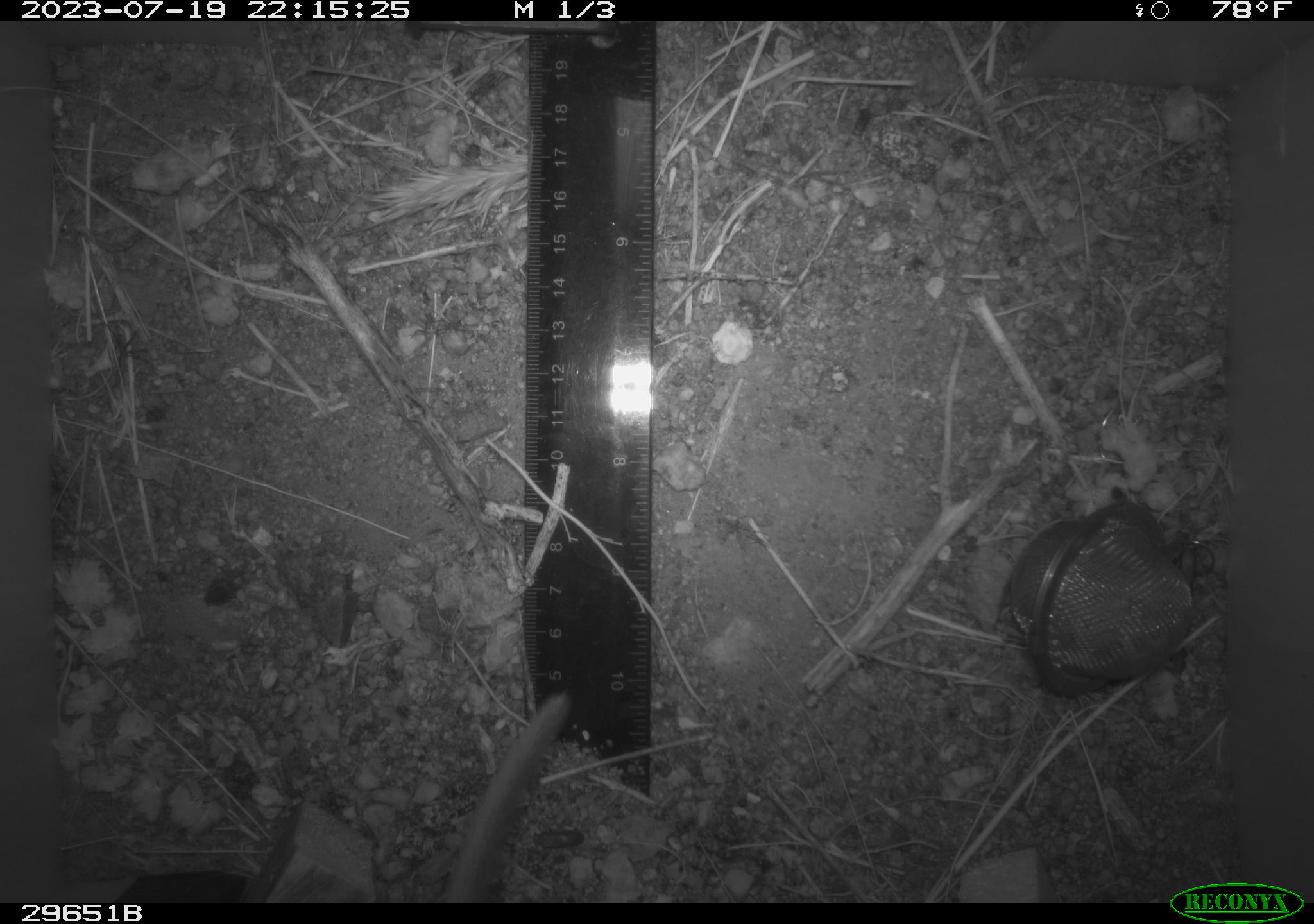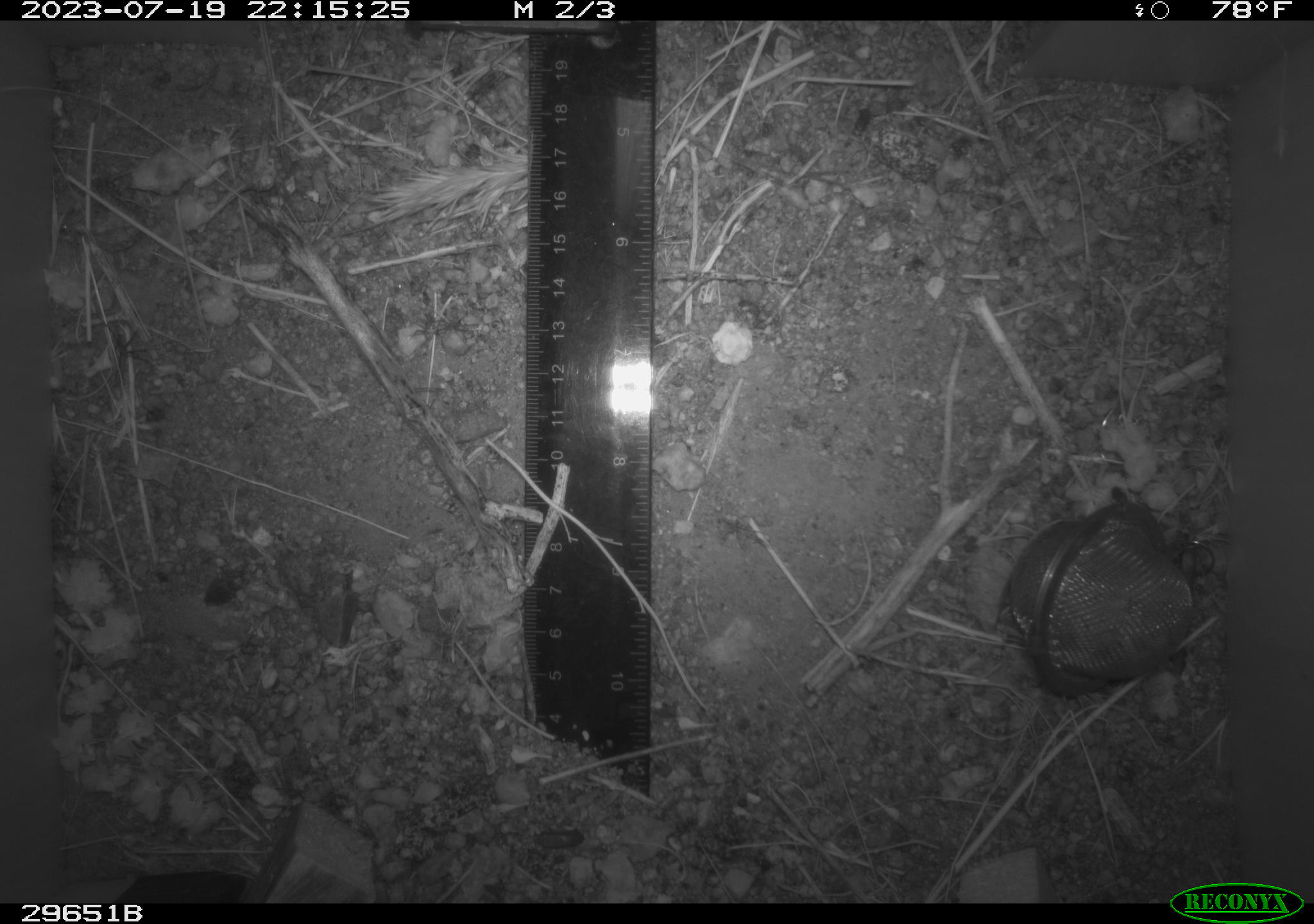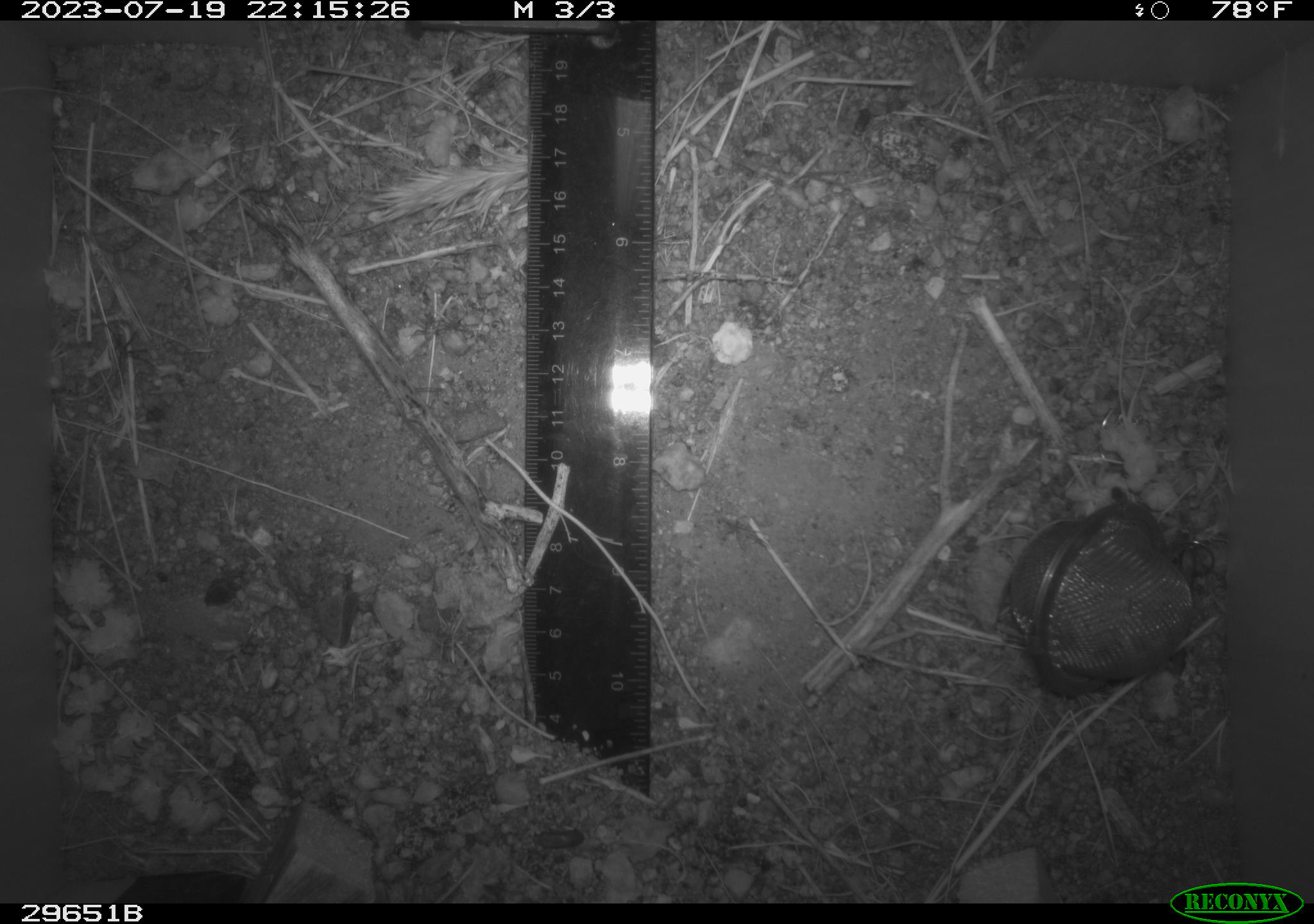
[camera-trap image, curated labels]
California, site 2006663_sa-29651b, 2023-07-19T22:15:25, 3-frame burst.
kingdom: Animalia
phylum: Chordata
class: Mammalia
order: Rodentia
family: Cricetidae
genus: Neotoma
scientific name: Neotoma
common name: pack rat or woodrat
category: neotoma species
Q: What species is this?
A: Neotoma species (pack rat or woodrat) (Neotoma).